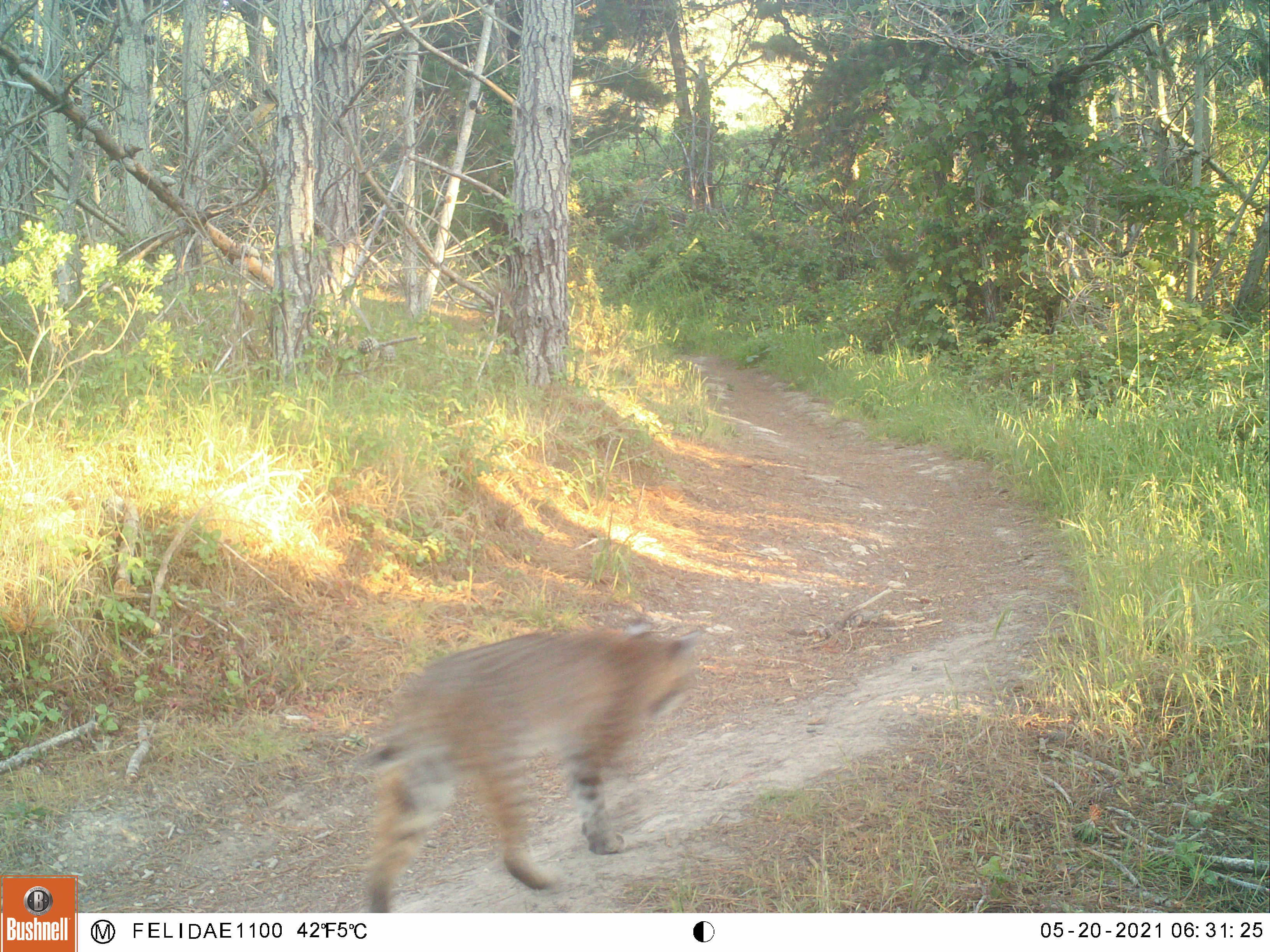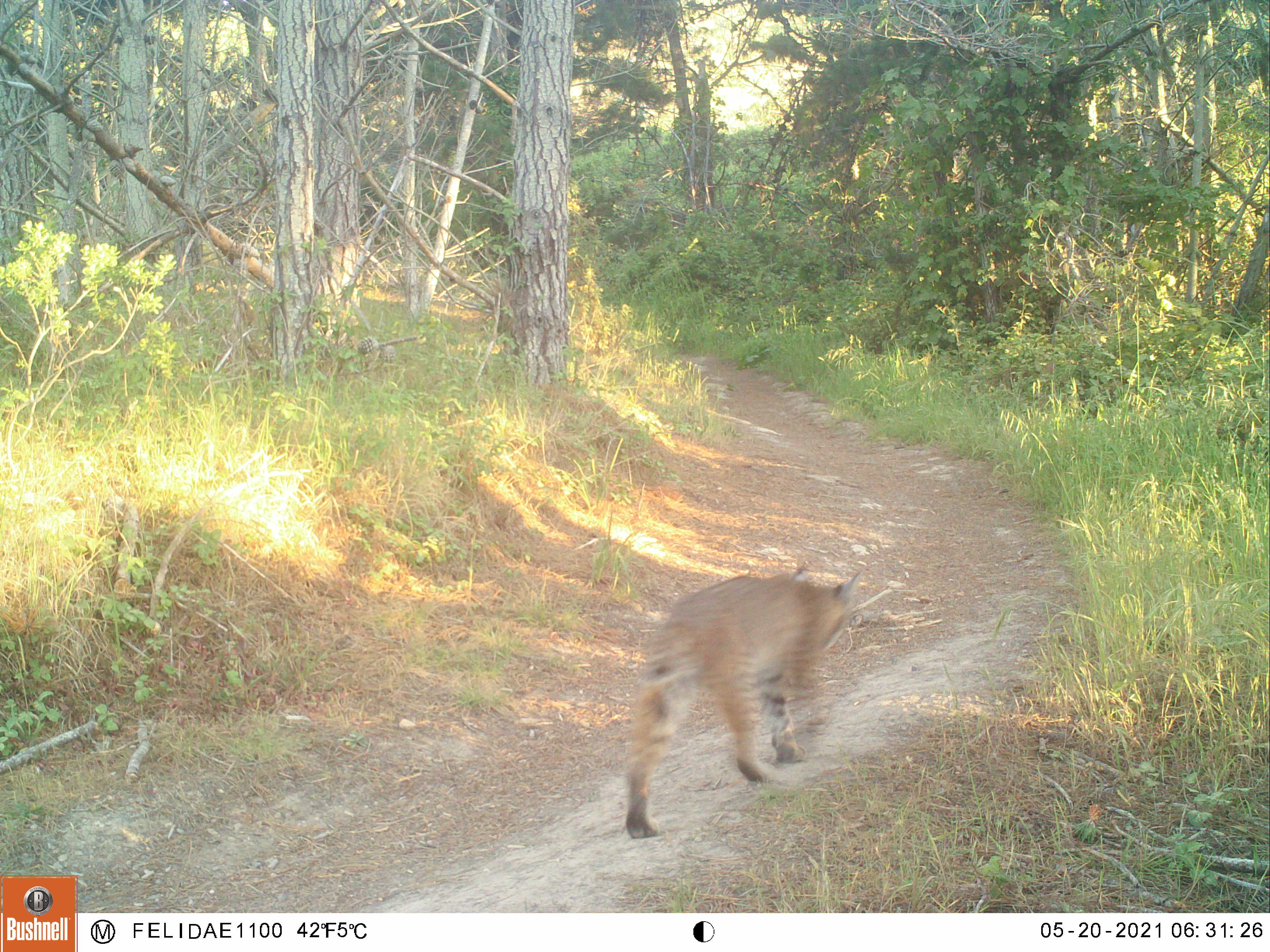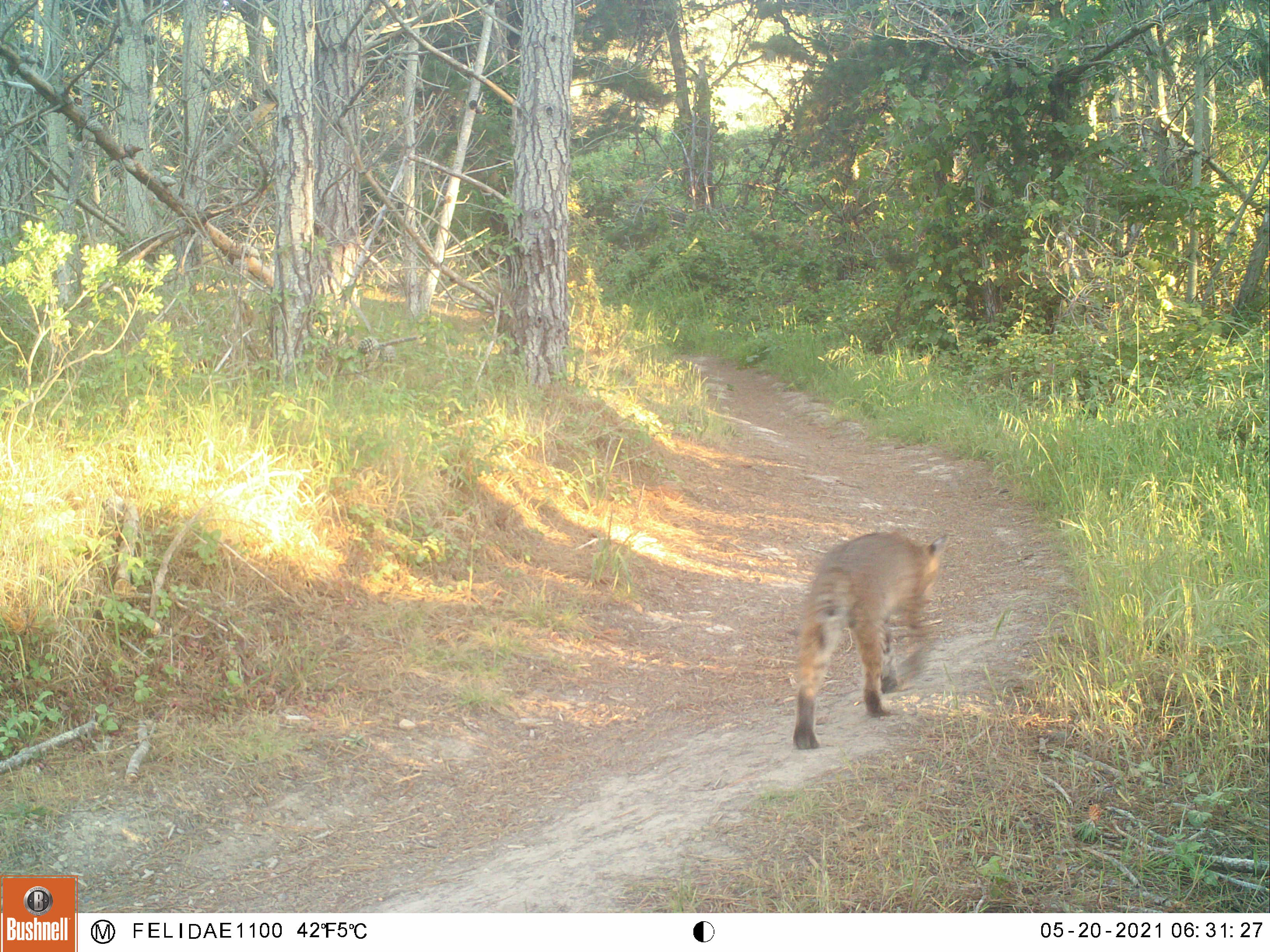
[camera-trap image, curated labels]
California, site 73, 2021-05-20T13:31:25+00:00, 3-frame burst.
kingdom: Animalia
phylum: Chordata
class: Mammalia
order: Carnivora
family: Felidae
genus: Lynx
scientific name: Lynx rufus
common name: bobcat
Bobcat (Lynx rufus).